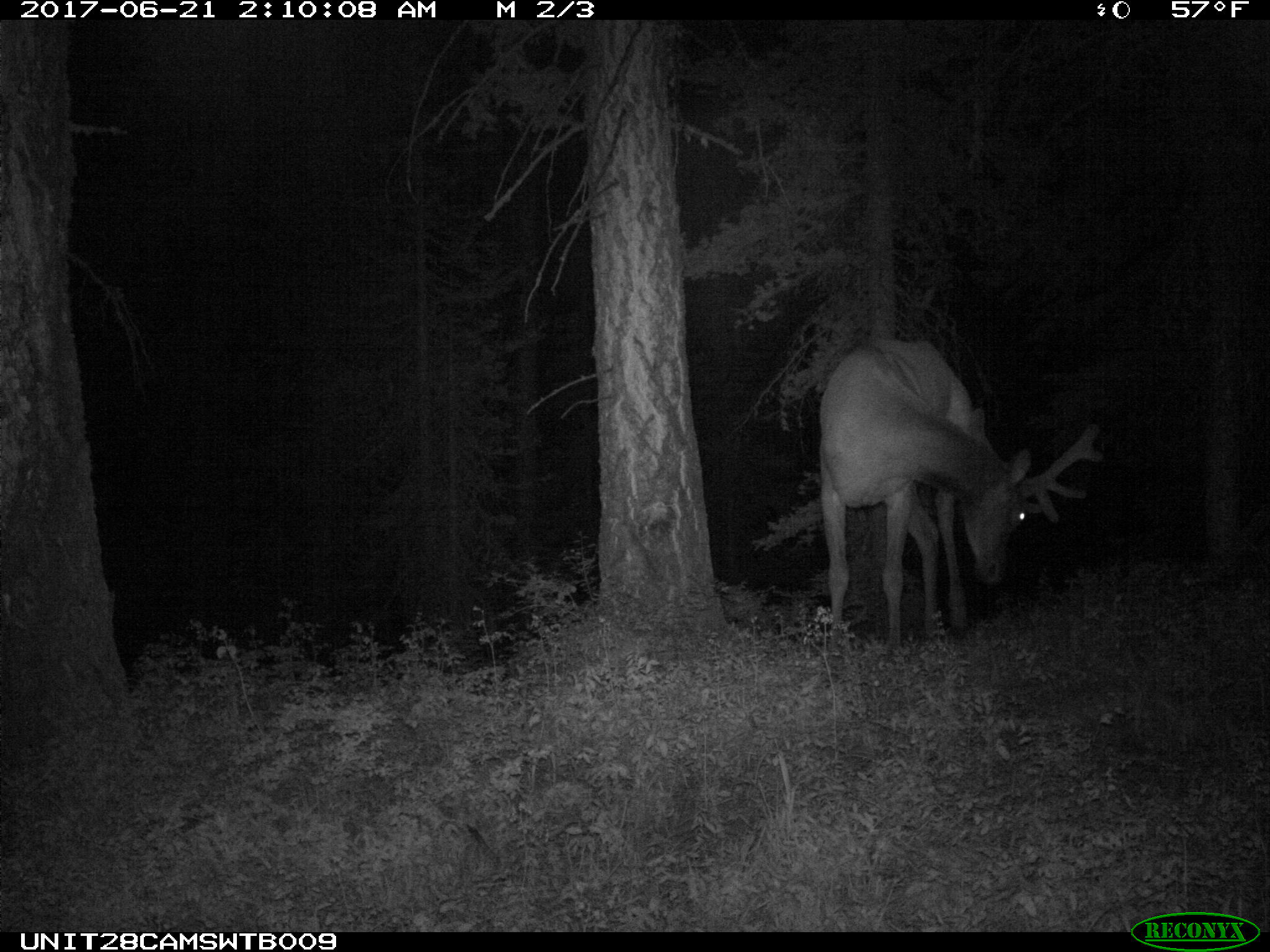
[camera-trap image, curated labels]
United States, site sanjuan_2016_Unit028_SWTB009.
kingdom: Animalia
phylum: Chordata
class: Mammalia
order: Artiodactyla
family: Cervidae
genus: Cervus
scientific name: Cervus elaphus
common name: red deer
Cervus elaphus (red deer).